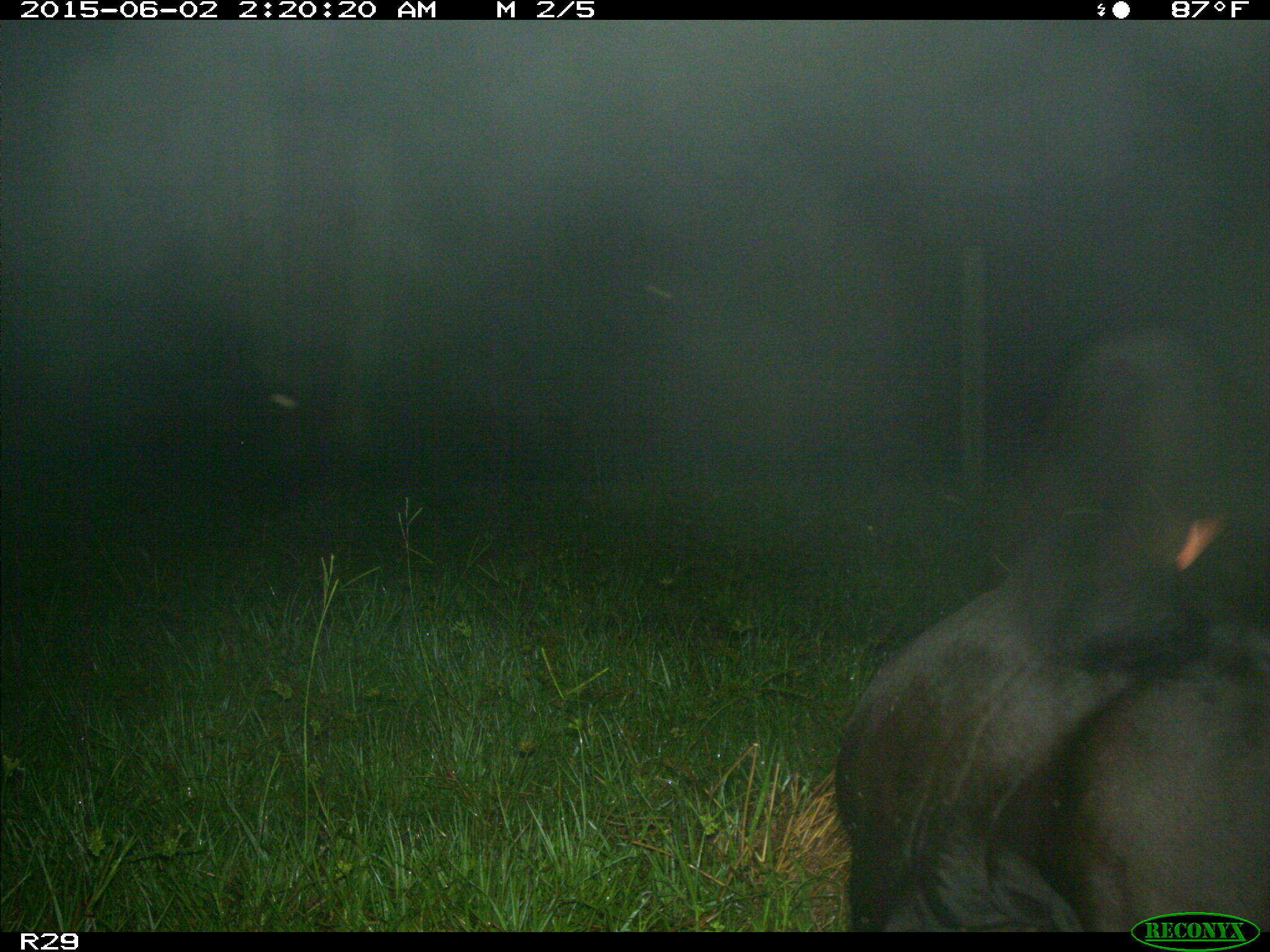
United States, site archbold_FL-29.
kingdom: Animalia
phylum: Chordata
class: Mammalia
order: Artiodactyla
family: Bovidae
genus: Bos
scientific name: Bos taurus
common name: domestic cow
Bos taurus (domestic cow).